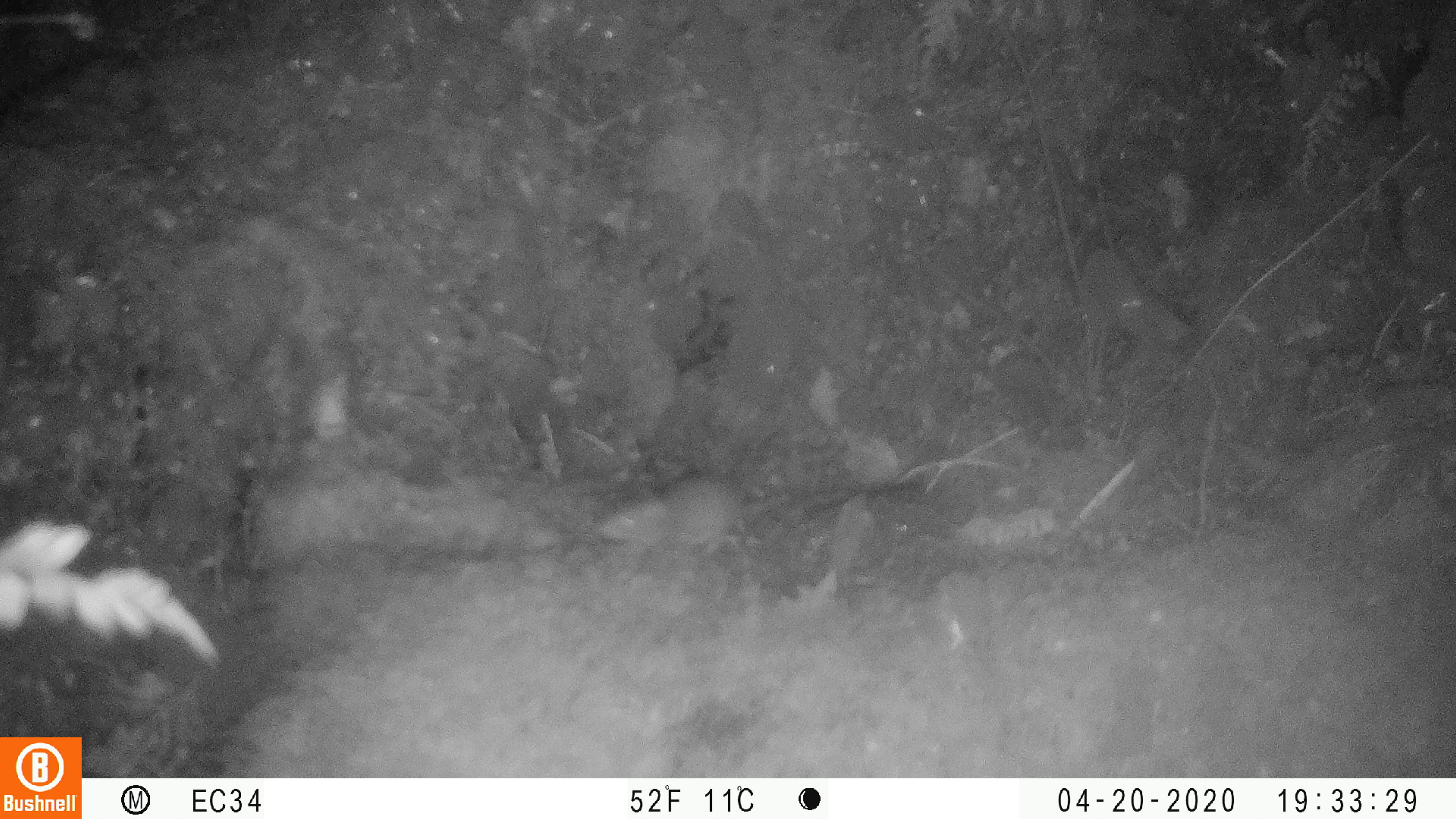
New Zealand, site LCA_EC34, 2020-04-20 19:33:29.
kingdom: Animalia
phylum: Chordata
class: Mammalia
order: Rodentia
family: Muridae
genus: Mus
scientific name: Mus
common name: mouse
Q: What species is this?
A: Mouse (Mus).